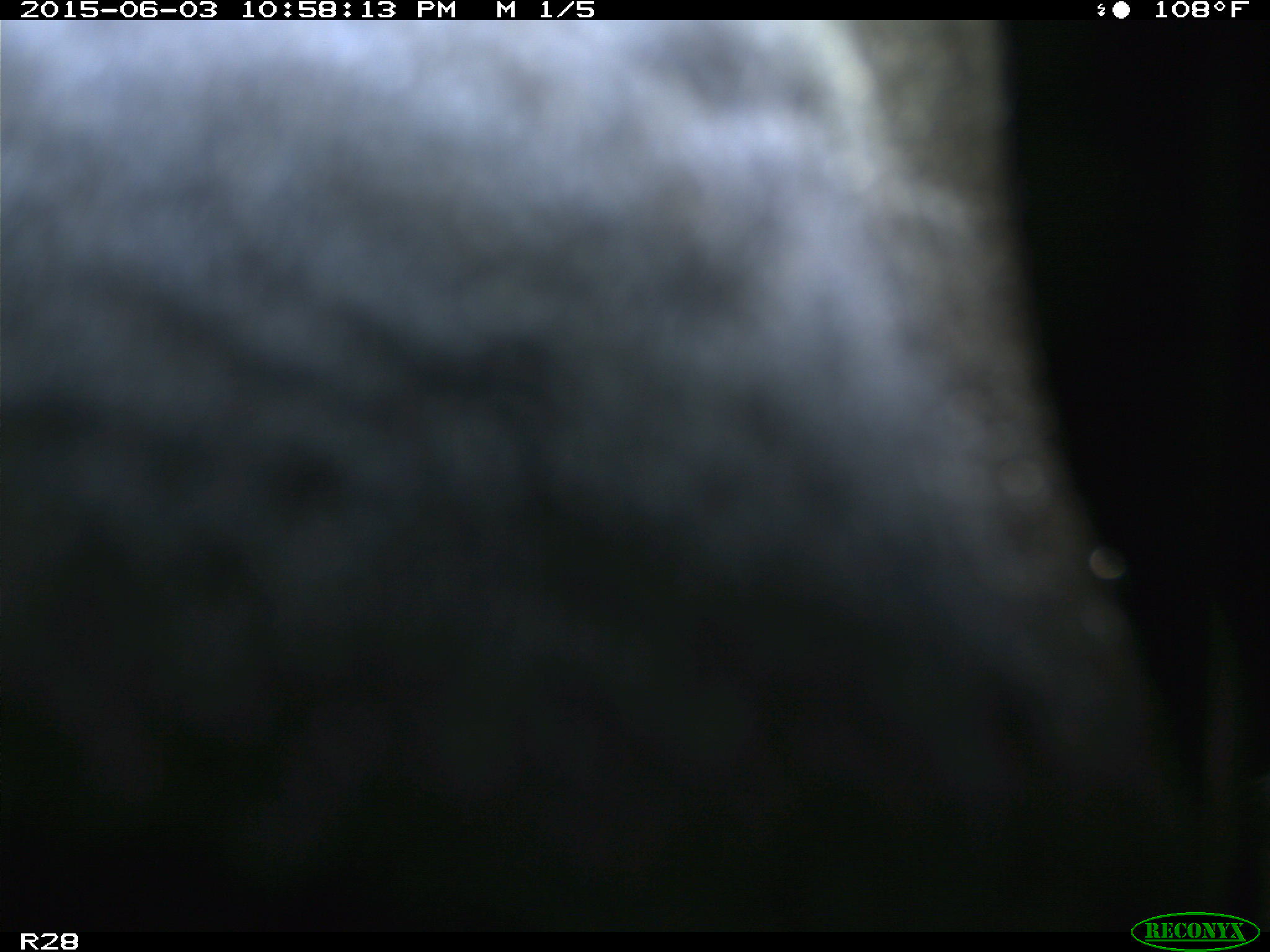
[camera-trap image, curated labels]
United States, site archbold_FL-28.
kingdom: Animalia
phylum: Chordata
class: Mammalia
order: Artiodactyla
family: Bovidae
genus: Bos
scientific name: Bos taurus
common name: domestic cow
Bos taurus (domestic cow).